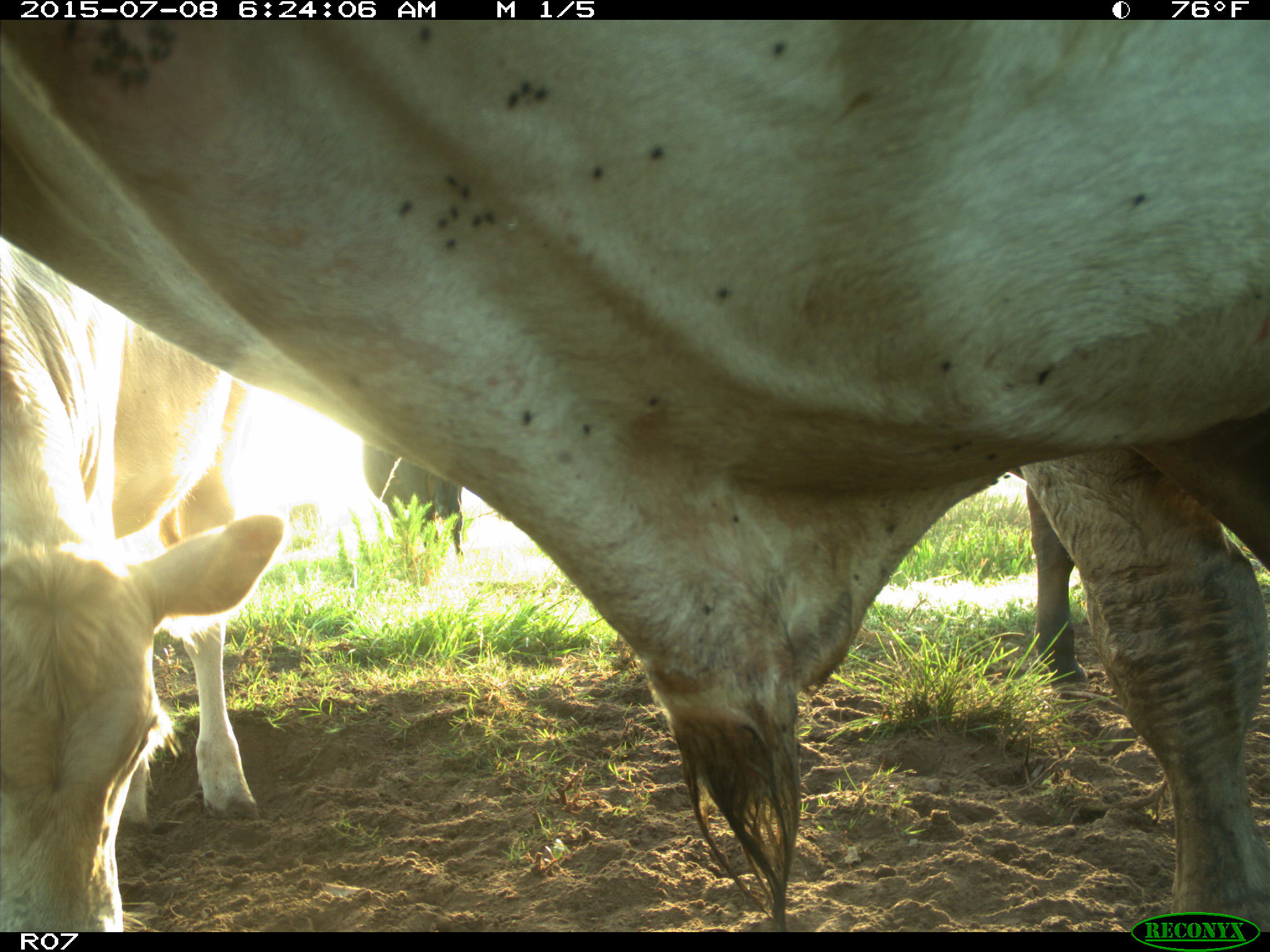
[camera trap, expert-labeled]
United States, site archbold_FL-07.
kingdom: Animalia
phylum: Chordata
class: Mammalia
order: Artiodactyla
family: Bovidae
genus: Bos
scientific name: Bos taurus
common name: domestic cow